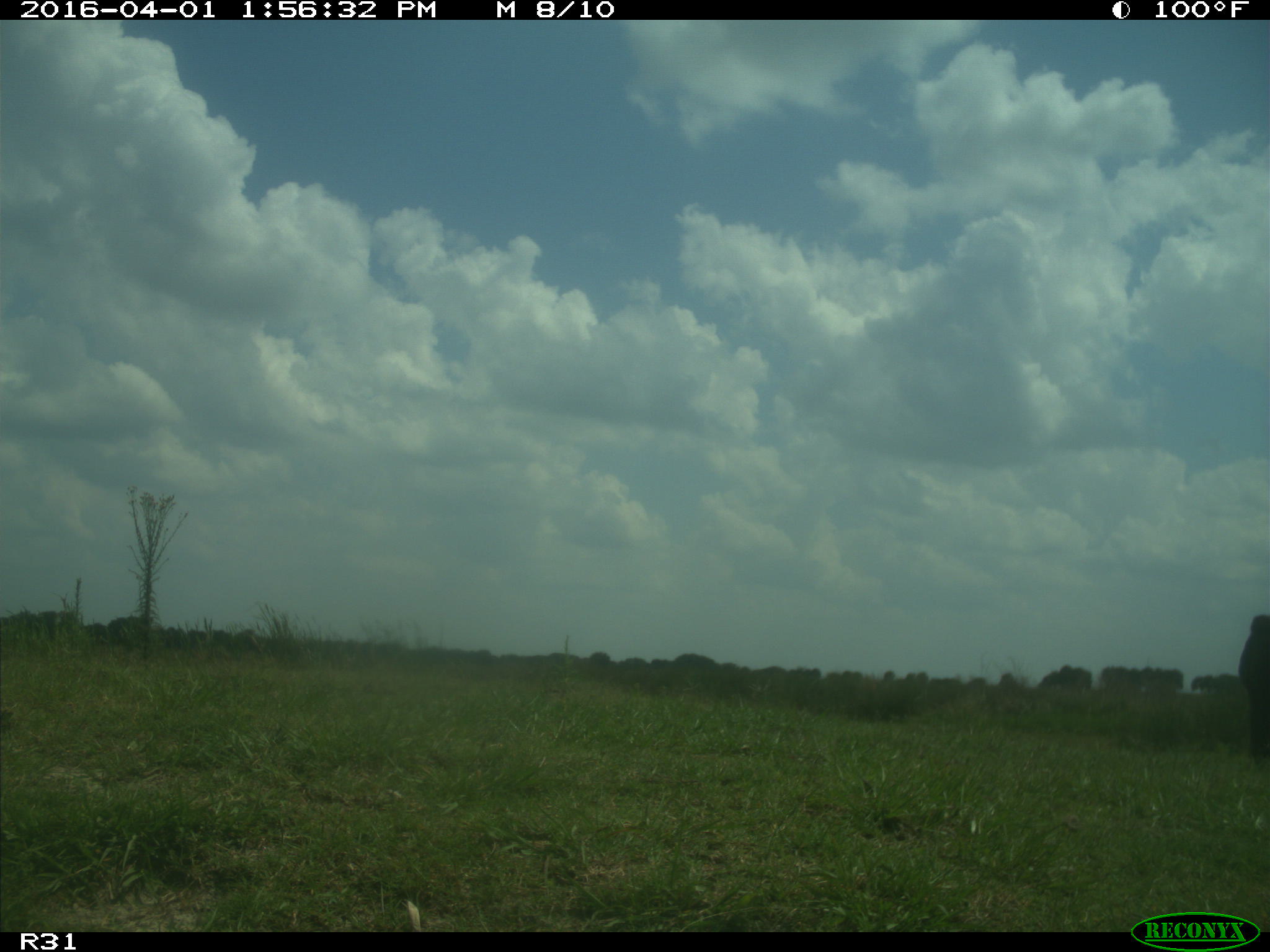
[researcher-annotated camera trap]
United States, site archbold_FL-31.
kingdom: Animalia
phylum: Chordata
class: Mammalia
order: Artiodactyla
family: Bovidae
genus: Bos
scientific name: Bos taurus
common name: domestic cow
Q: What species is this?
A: Bos taurus (domestic cow).